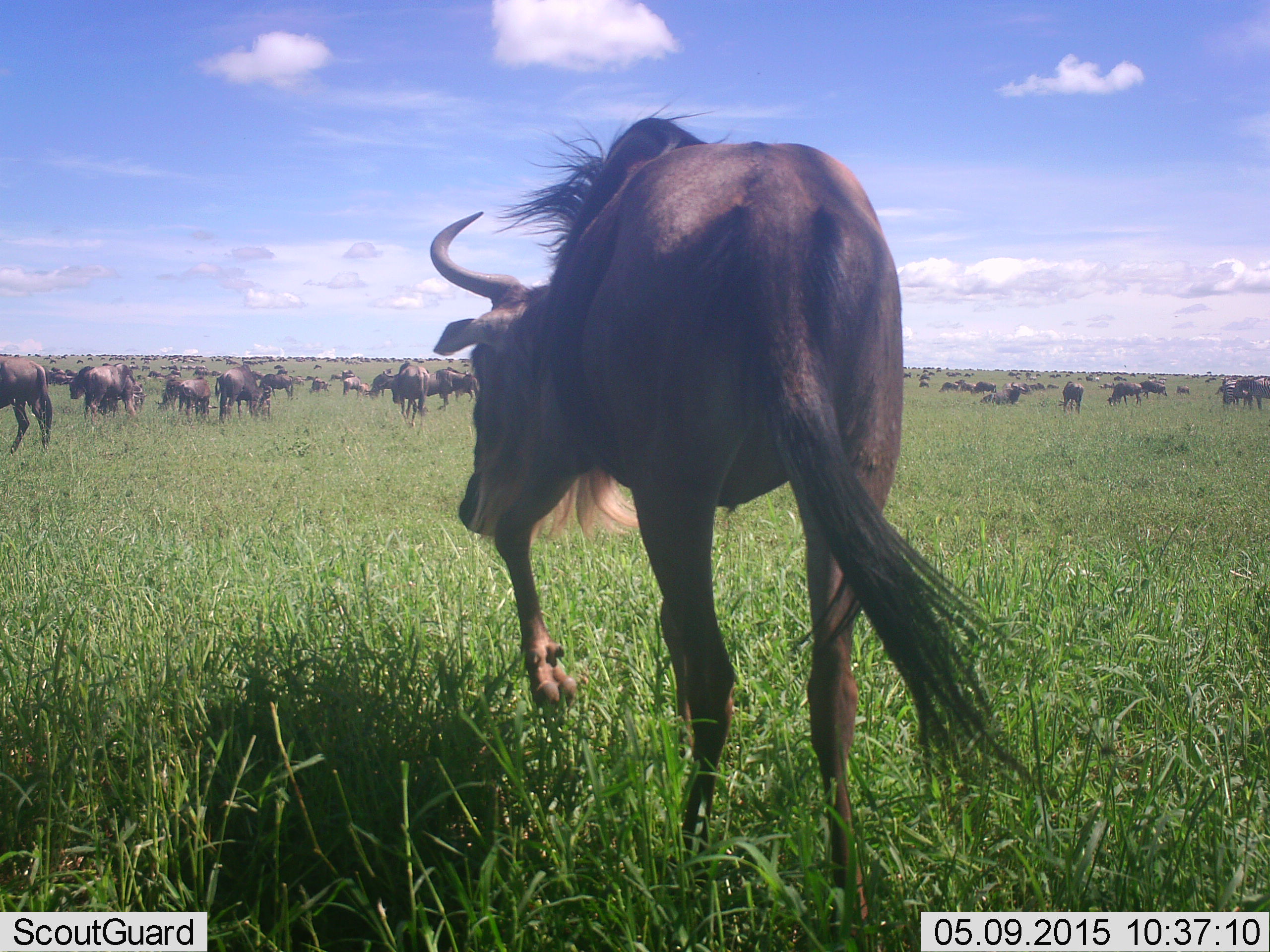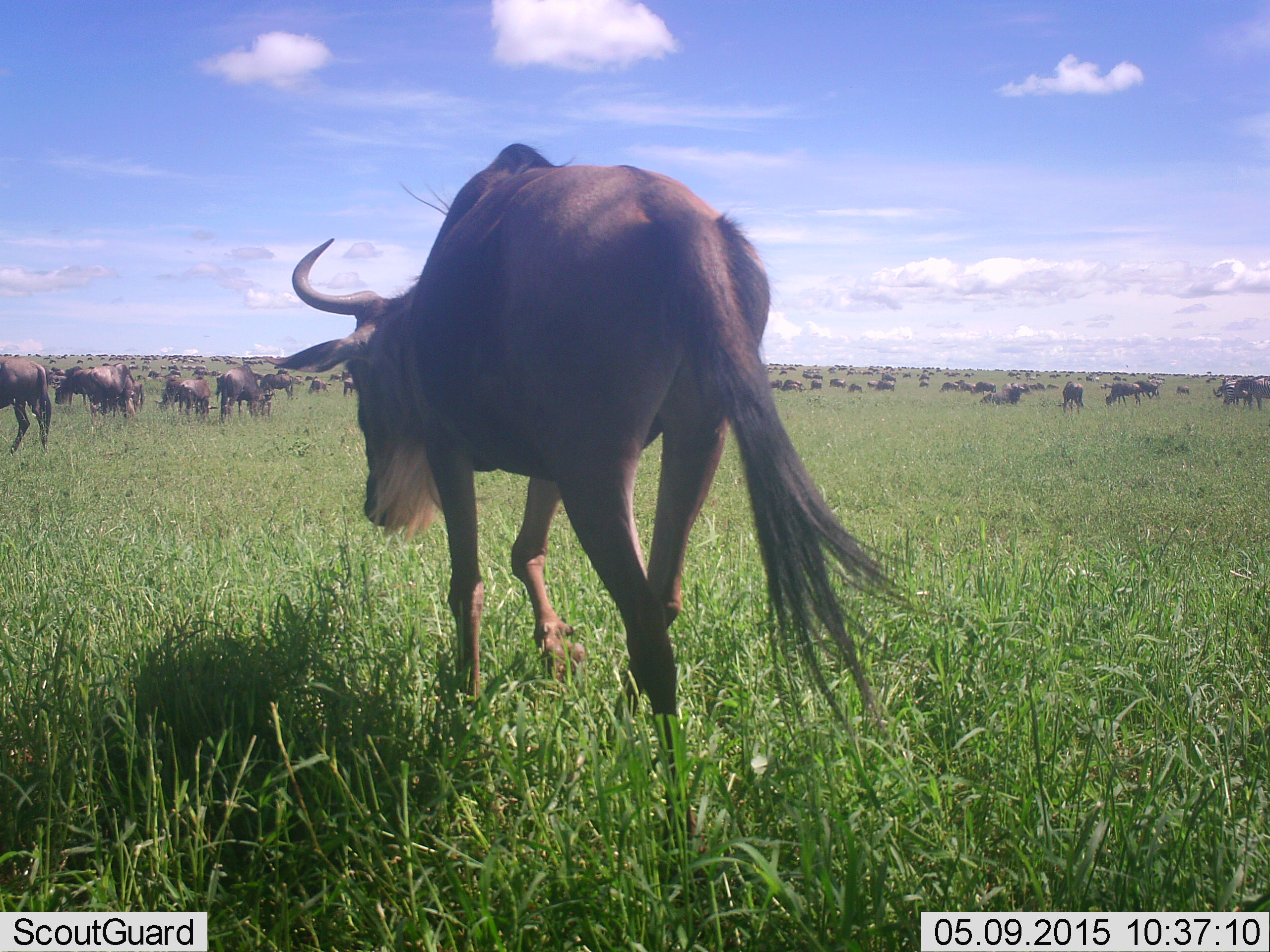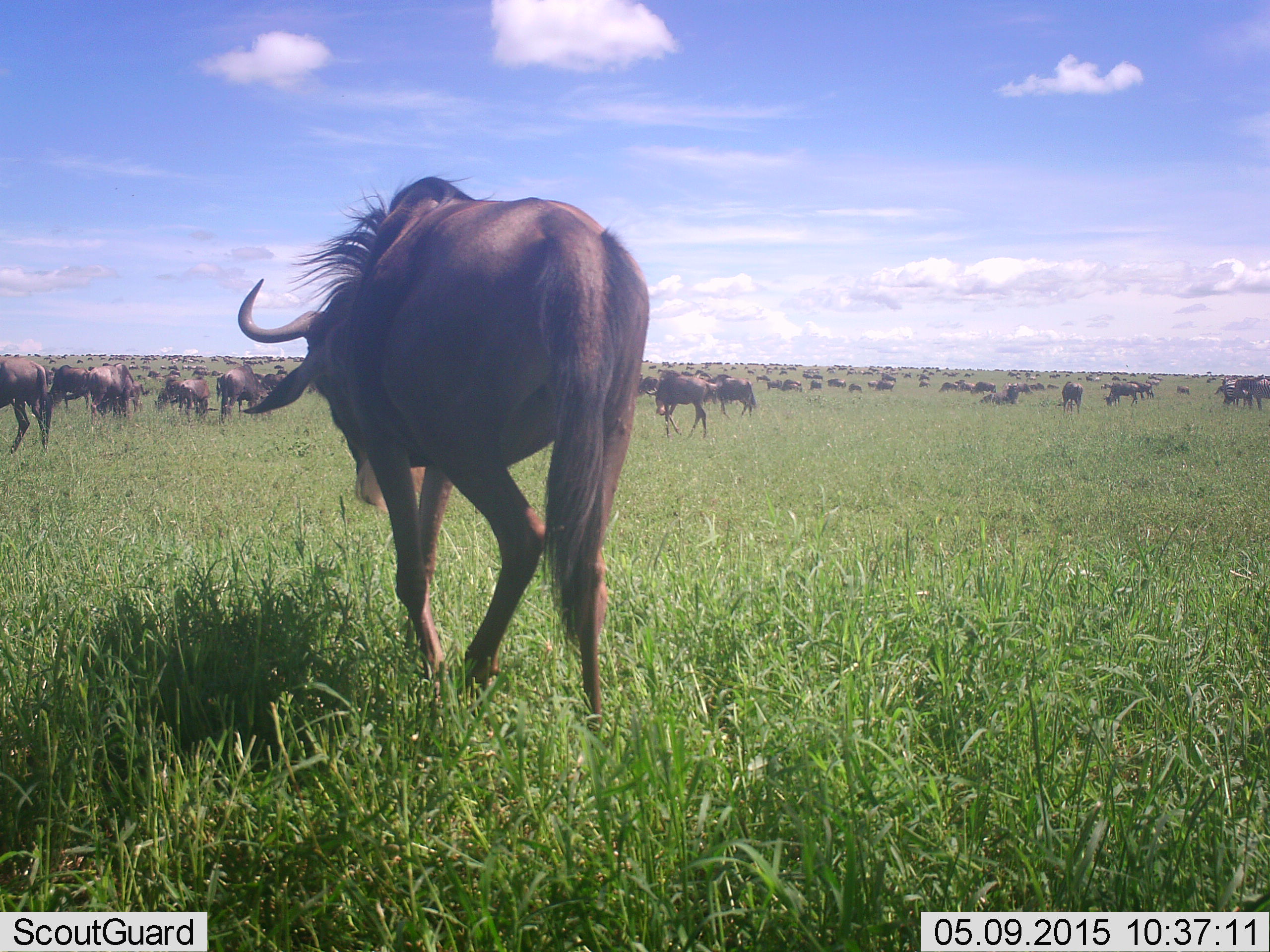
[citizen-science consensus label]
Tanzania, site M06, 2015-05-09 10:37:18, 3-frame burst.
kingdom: Animalia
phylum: Chordata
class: Mammalia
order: Artiodactyla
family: Bovidae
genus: Connochaetes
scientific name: Connochaetes taurinus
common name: blue wildebeest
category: wildebeest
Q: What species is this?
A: Wildebeest (blue wildebeest) (Connochaetes taurinus).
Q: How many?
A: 51+.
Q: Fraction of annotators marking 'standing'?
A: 70%.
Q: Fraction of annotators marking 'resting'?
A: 30%.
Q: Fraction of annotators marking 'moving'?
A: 80%.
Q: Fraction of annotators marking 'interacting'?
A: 20%.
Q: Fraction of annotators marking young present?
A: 10%.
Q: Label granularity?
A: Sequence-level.